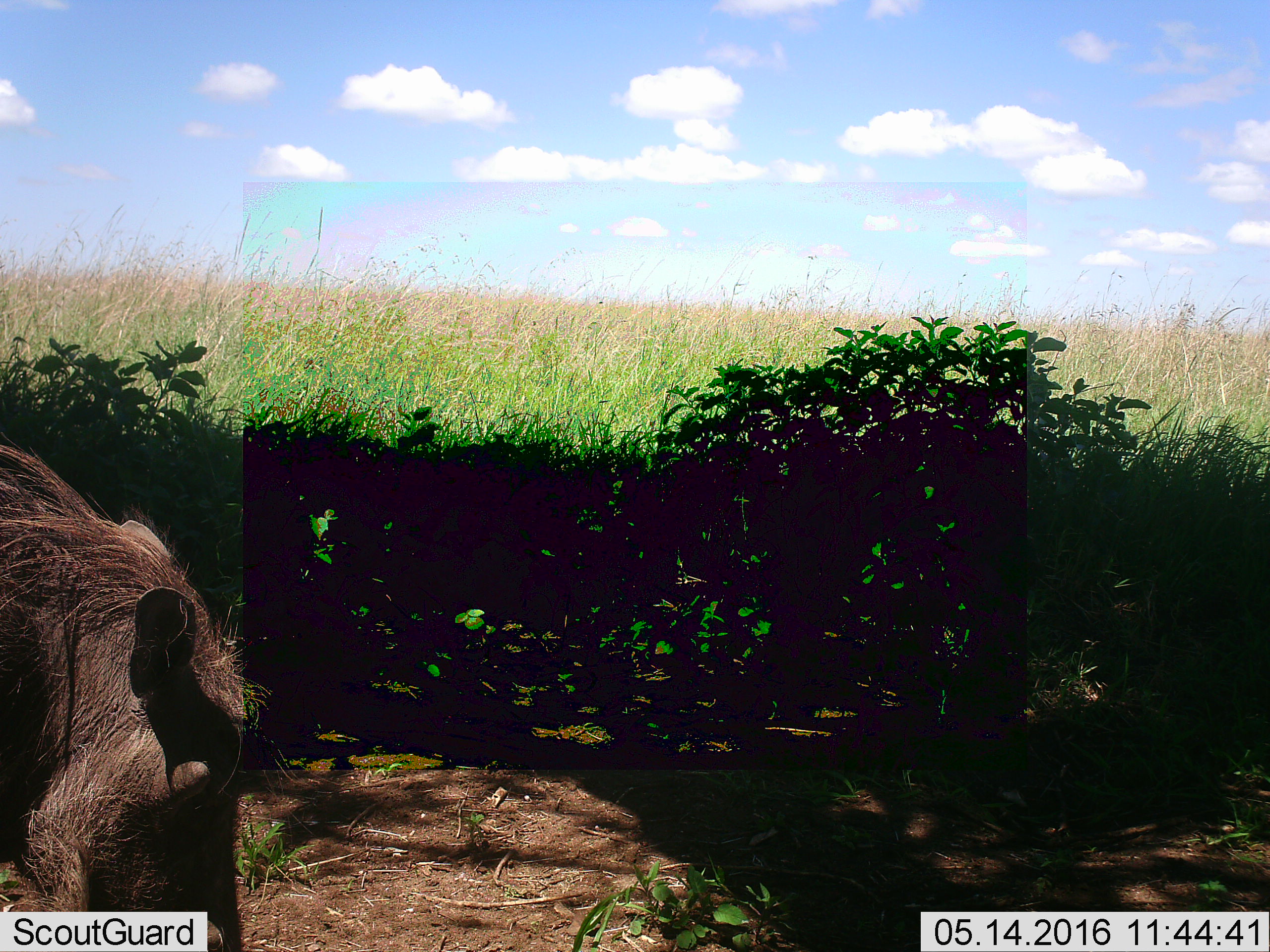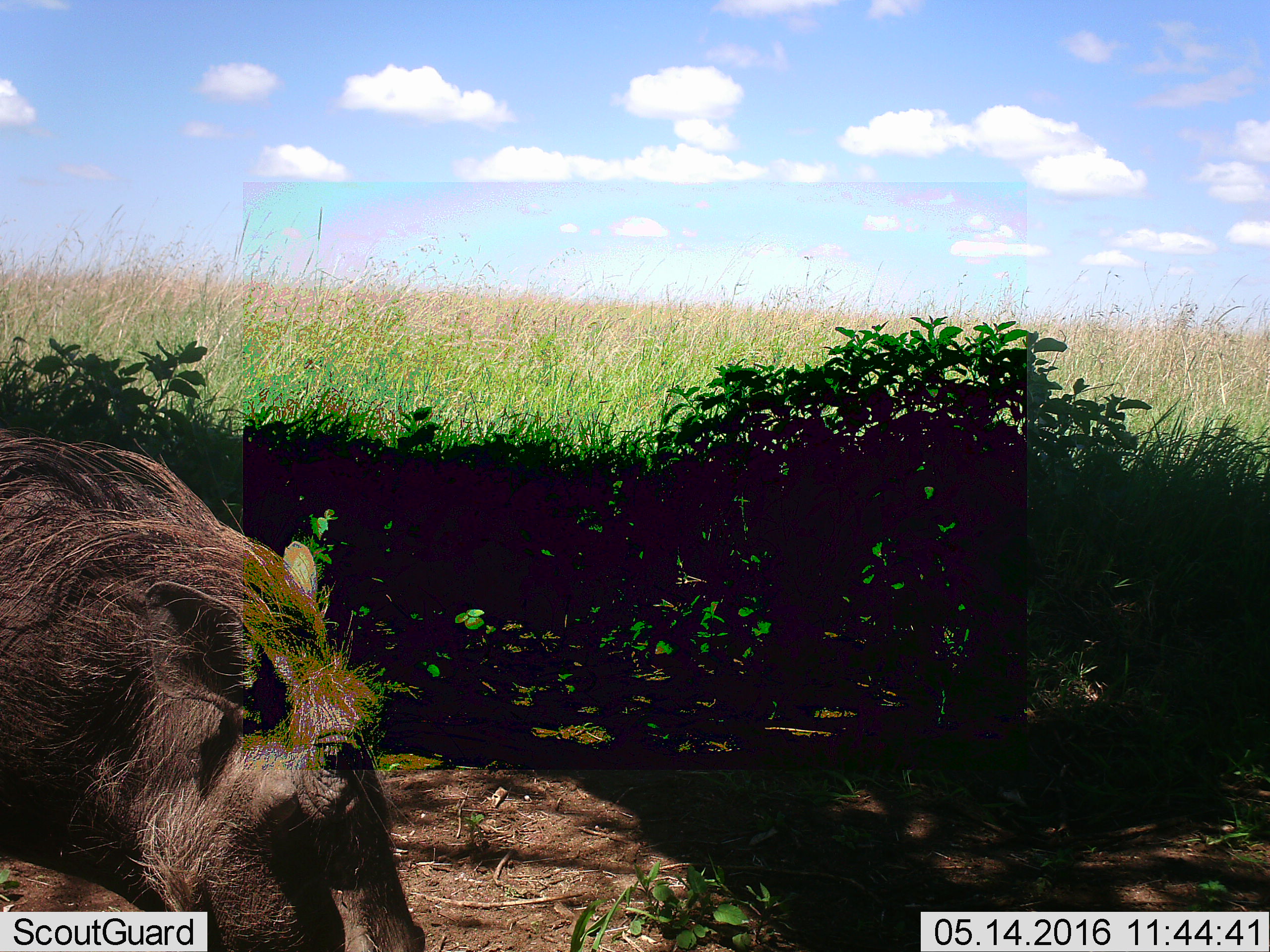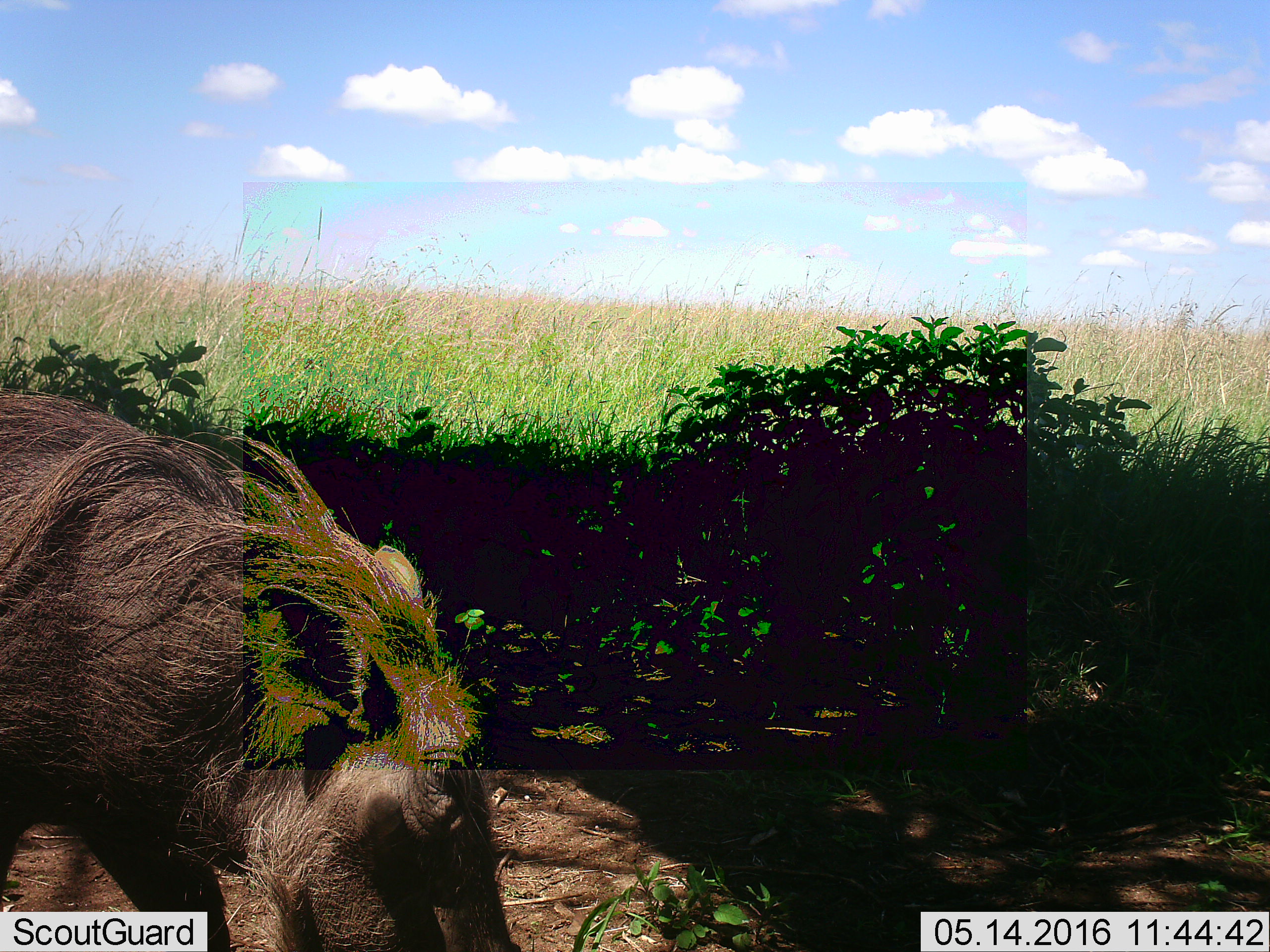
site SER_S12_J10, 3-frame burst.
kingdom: Animalia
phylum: Chordata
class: Mammalia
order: Artiodactyla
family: Suidae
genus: Phacochoerus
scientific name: Phacochoerus africanus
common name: warthog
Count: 1.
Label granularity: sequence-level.